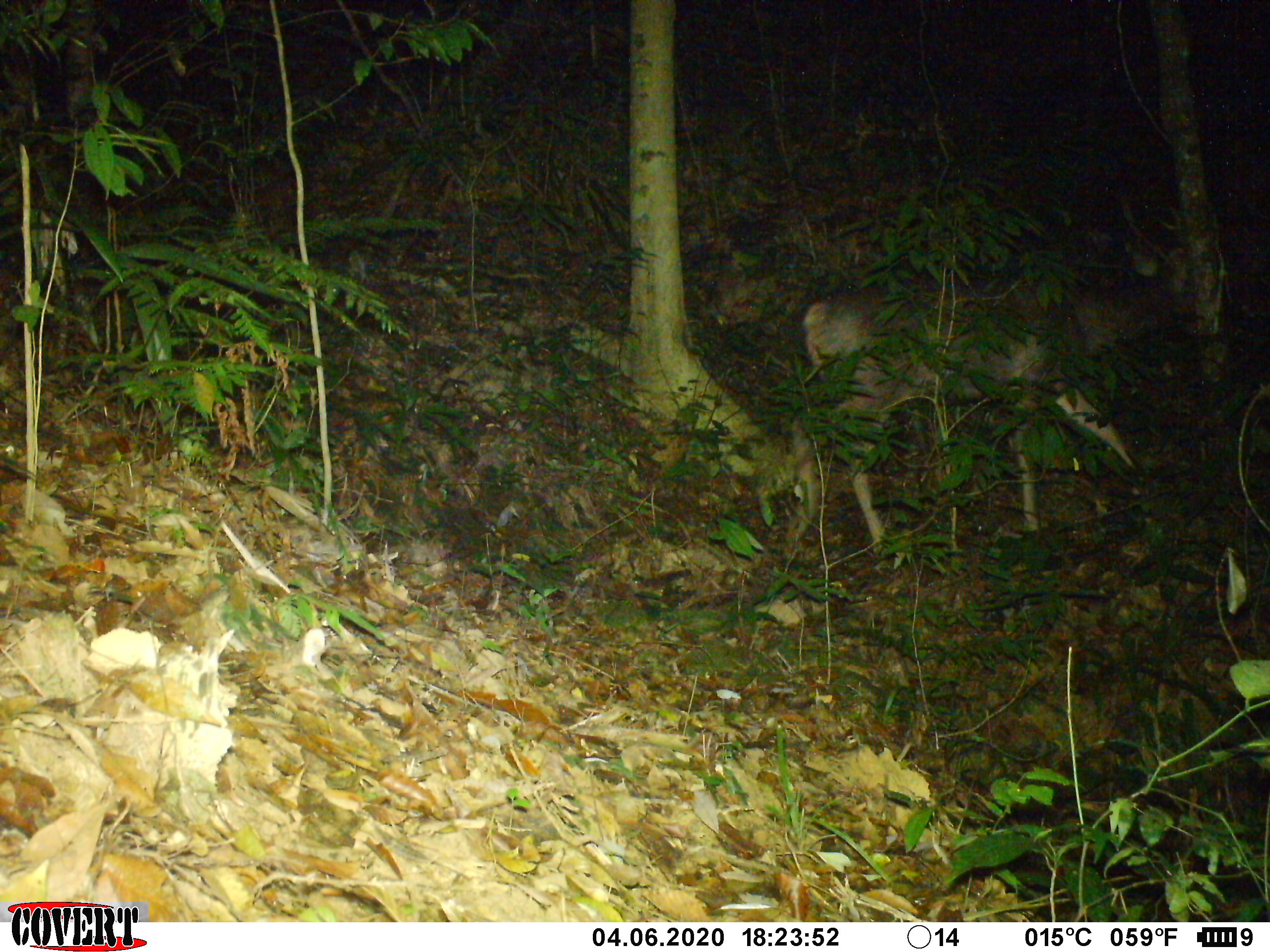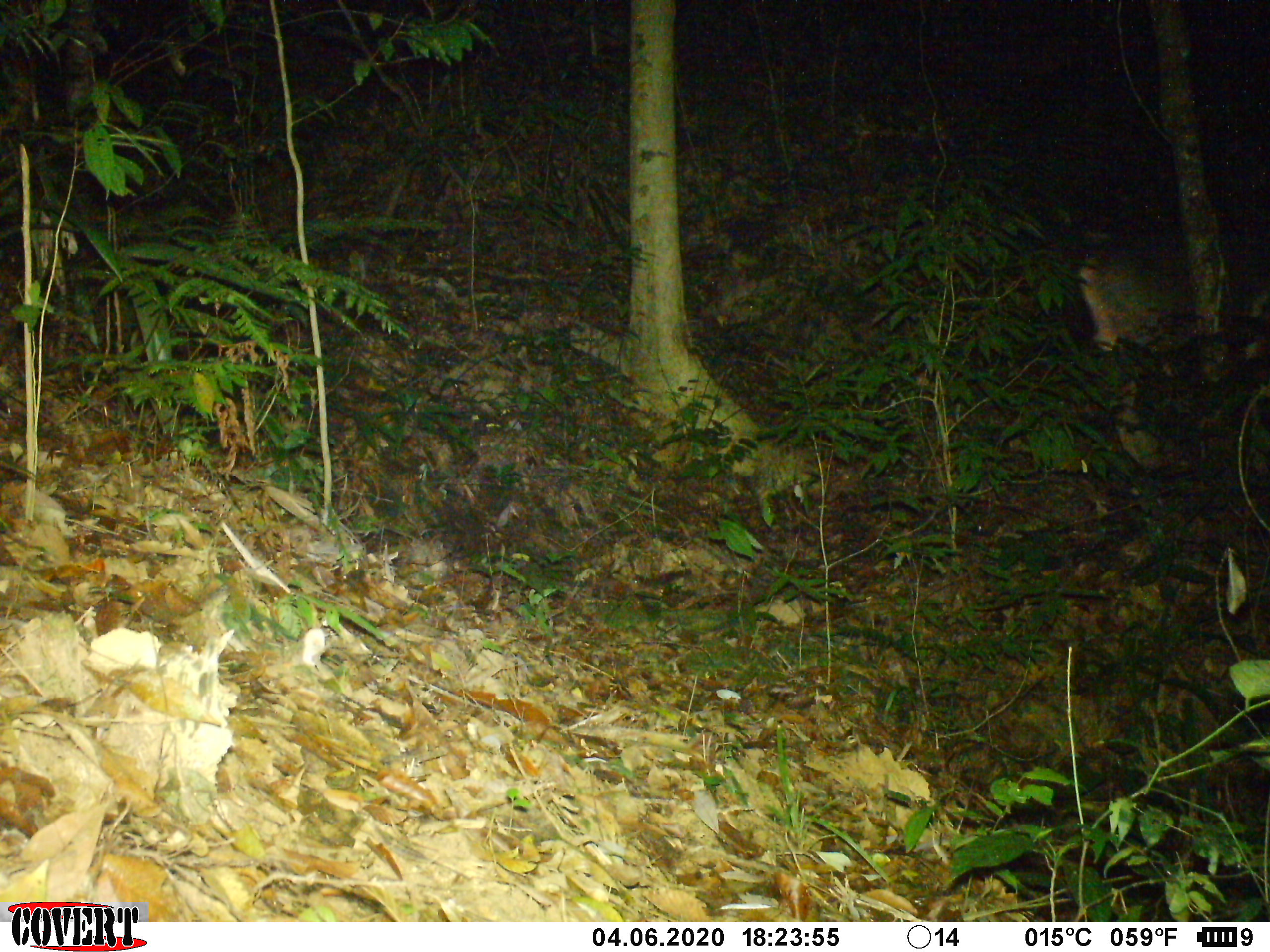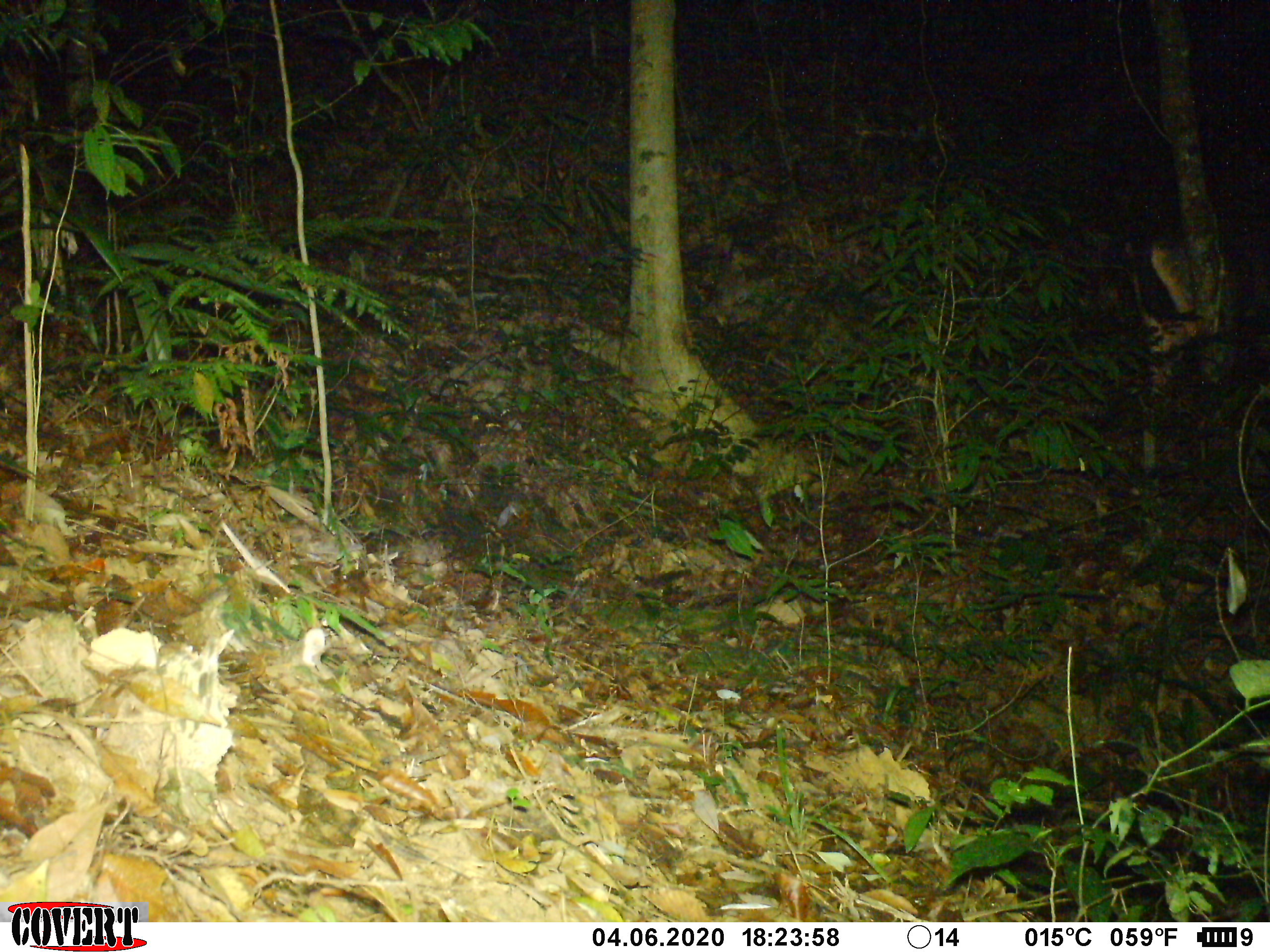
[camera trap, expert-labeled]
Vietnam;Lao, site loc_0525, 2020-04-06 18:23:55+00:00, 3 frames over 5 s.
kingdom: Animalia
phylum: Chordata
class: Mammalia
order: Artiodactyla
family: Cervidae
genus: Rusa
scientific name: Rusa unicolor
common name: sambar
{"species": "sambar (Rusa unicolor)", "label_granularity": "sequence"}